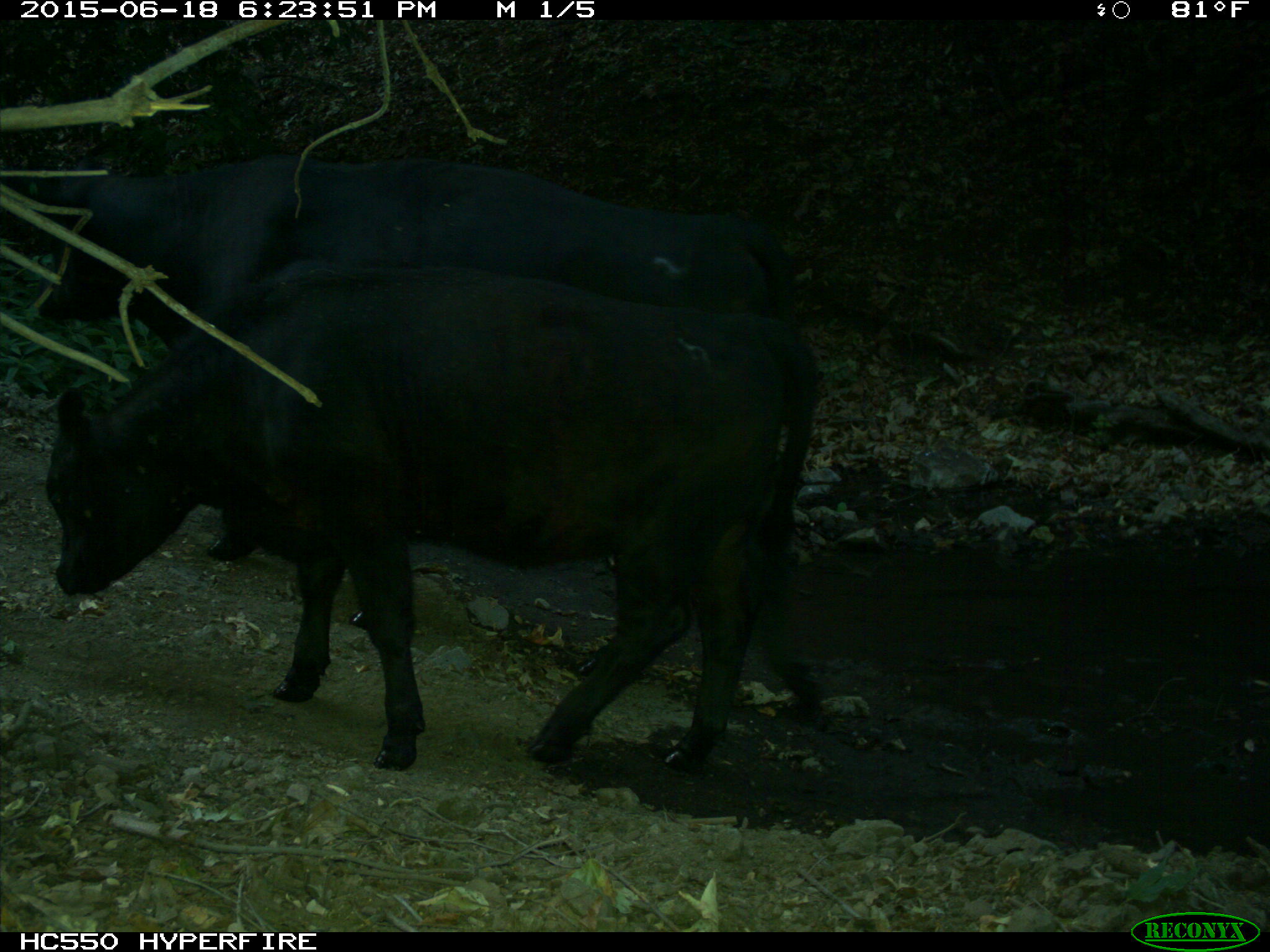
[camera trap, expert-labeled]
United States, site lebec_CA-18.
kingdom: Animalia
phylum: Chordata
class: Mammalia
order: Artiodactyla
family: Bovidae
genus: Bos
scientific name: Bos taurus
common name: domestic cow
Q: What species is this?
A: Bos taurus (domestic cow).